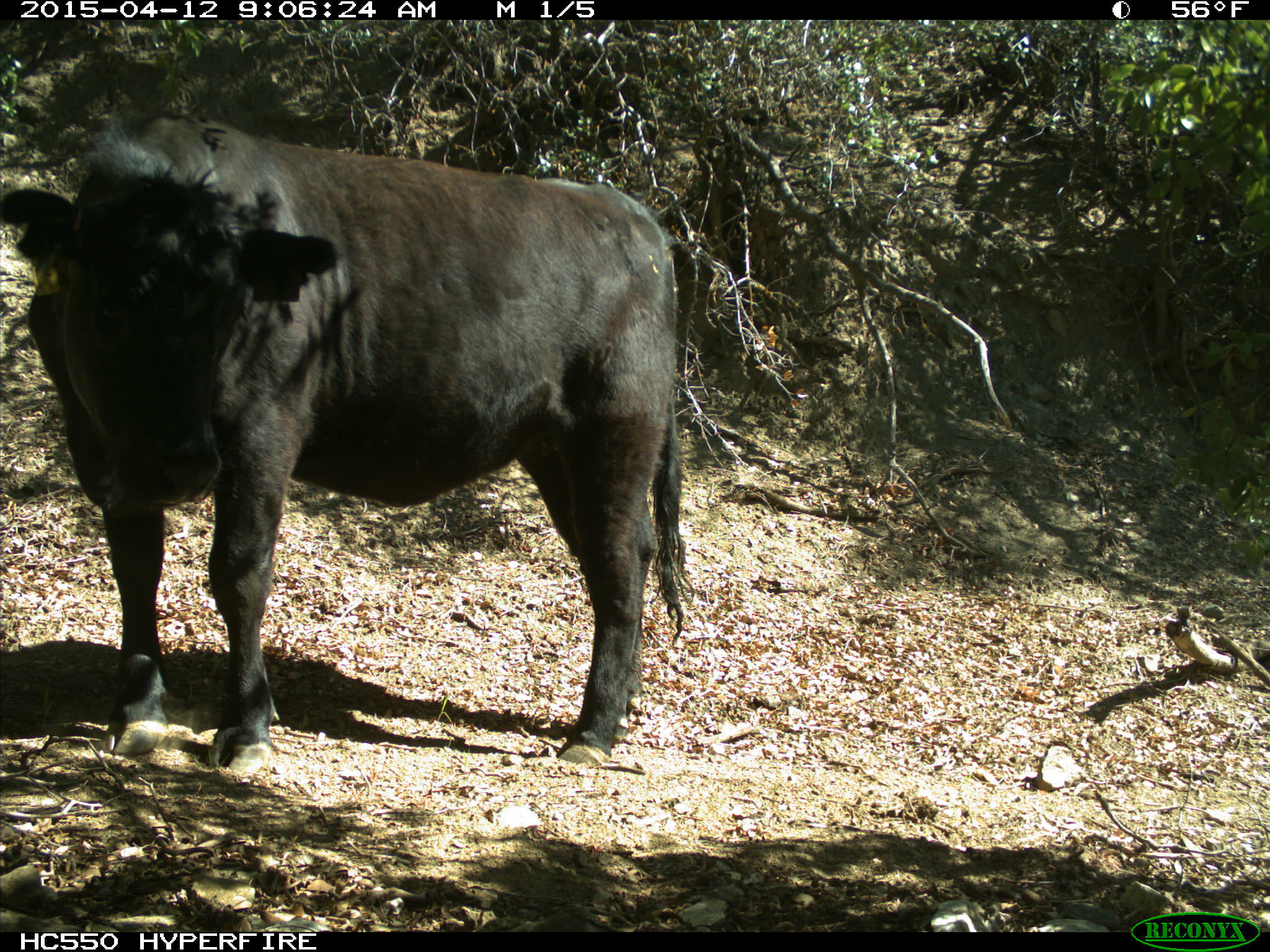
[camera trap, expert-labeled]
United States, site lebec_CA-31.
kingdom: Animalia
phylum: Chordata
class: Mammalia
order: Artiodactyla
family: Bovidae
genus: Bos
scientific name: Bos taurus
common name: domestic cow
Bos taurus (domestic cow).